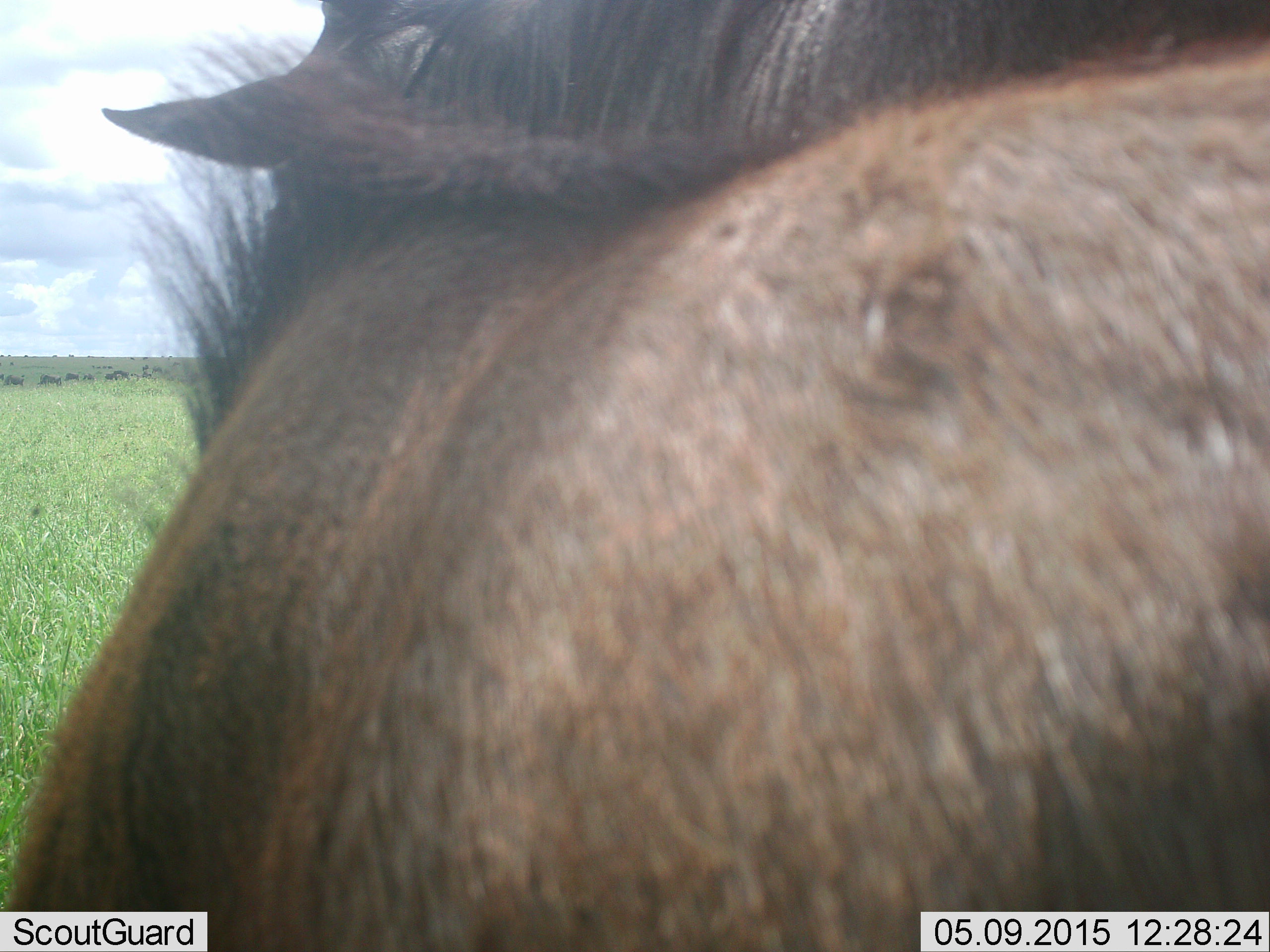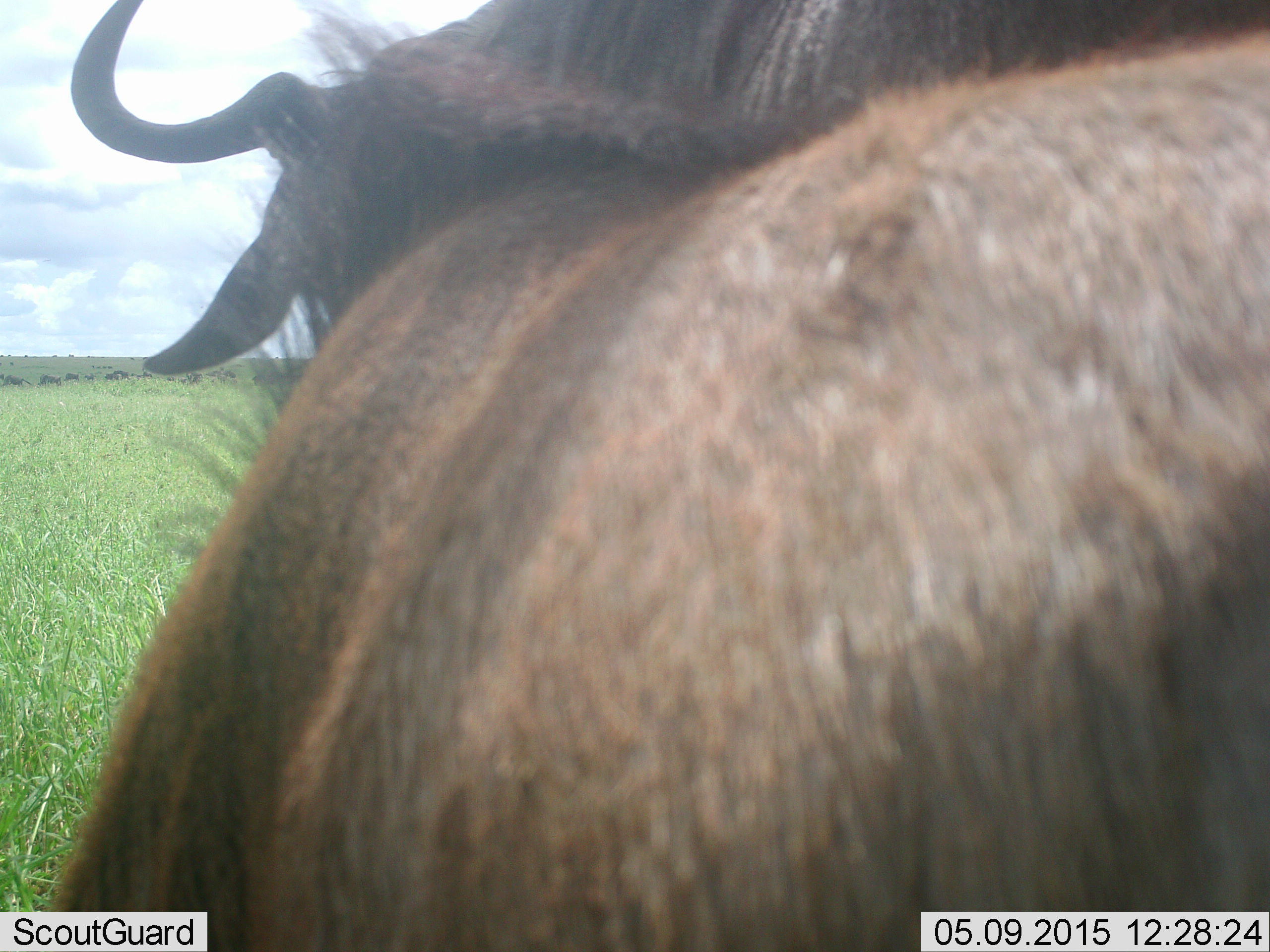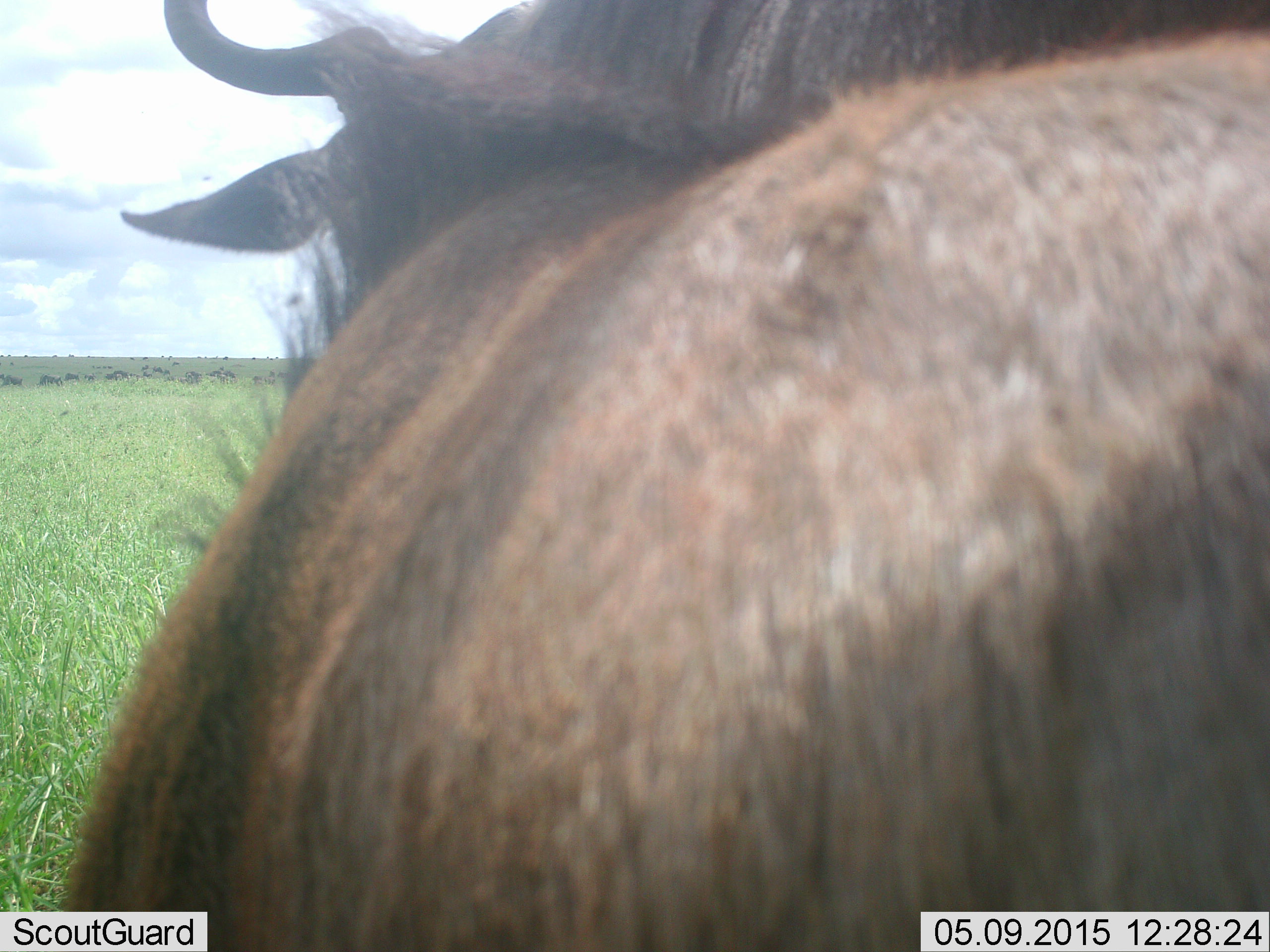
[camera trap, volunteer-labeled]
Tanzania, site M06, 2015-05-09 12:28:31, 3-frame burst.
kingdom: Animalia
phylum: Chordata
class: Mammalia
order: Artiodactyla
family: Bovidae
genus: Connochaetes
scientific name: Connochaetes taurinus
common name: blue wildebeest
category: wildebeest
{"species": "wildebeest (blue wildebeest) (Connochaetes taurinus)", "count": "1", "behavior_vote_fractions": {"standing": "90%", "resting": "10%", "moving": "0%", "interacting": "0%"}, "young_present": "0%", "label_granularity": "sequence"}